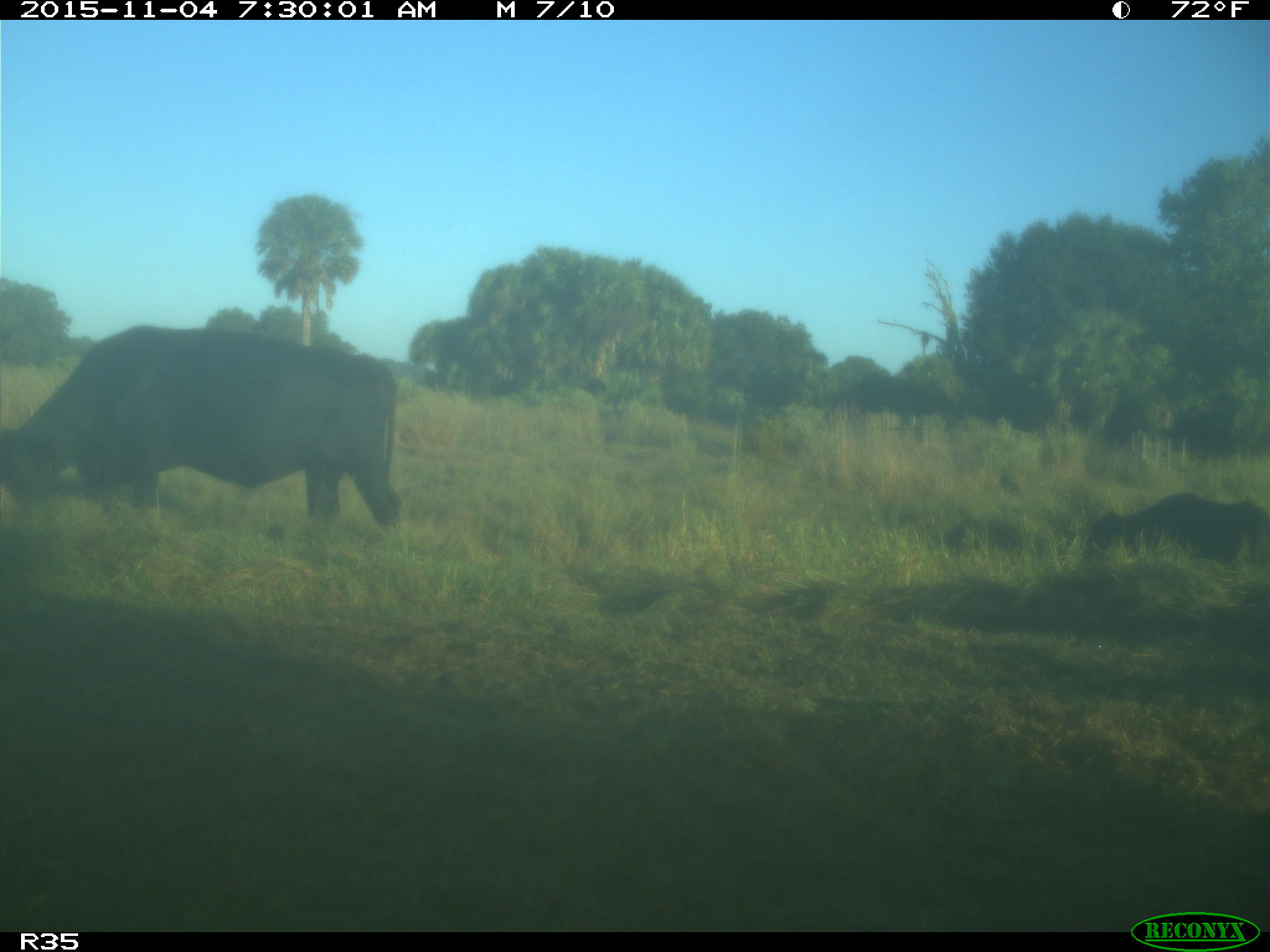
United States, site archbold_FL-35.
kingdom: Animalia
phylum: Chordata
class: Mammalia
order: Artiodactyla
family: Bovidae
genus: Bos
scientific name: Bos taurus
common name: domestic cow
Bos taurus (domestic cow).